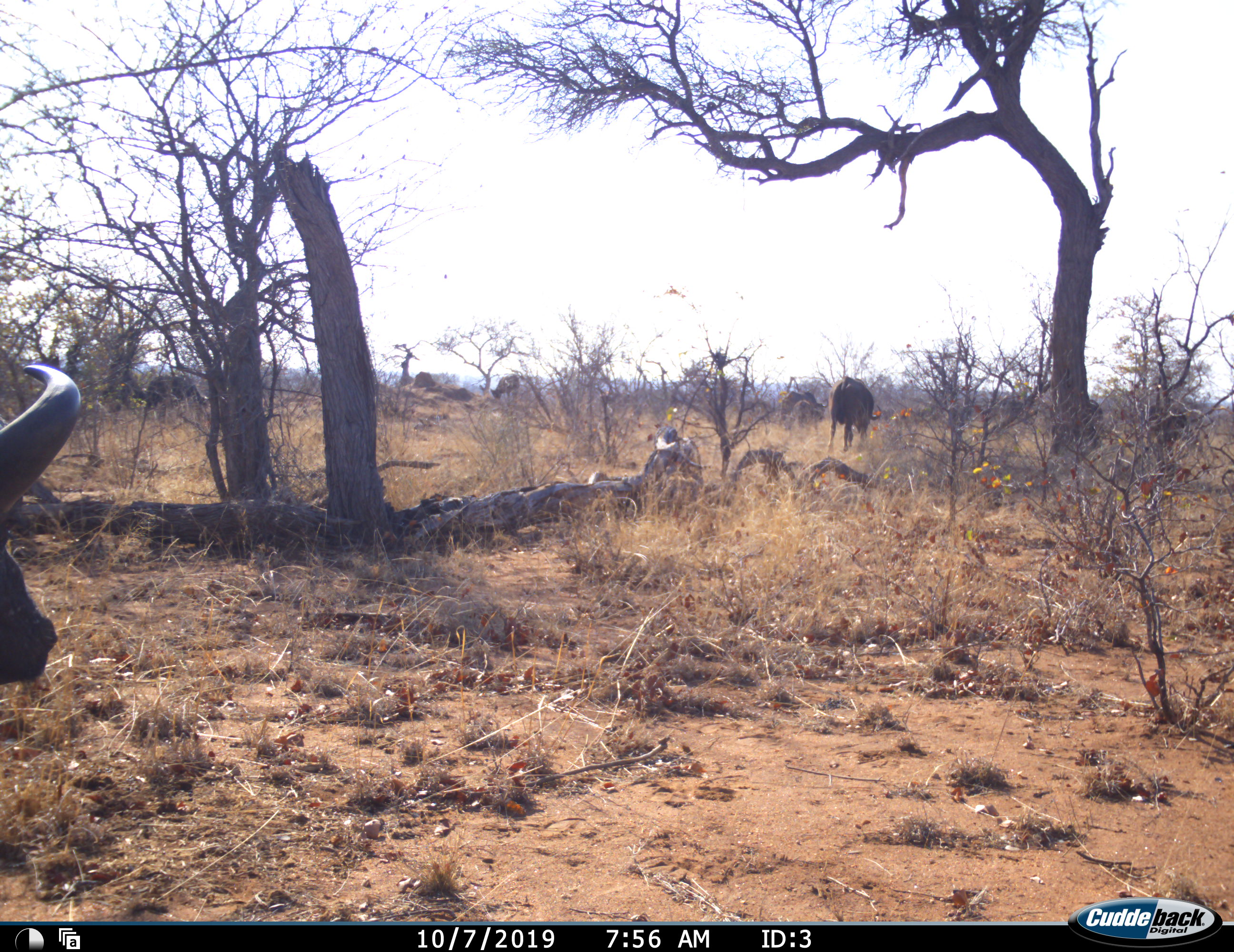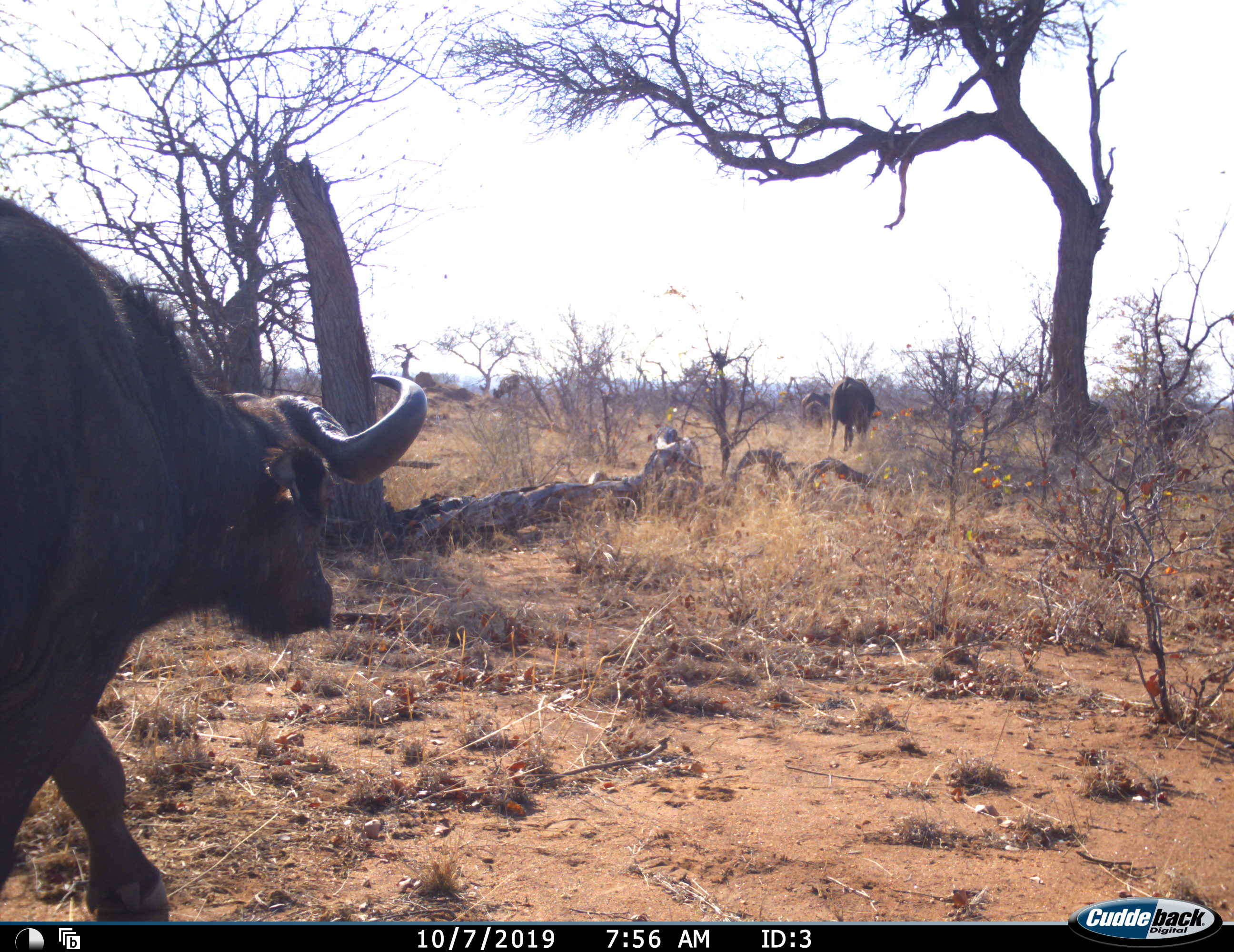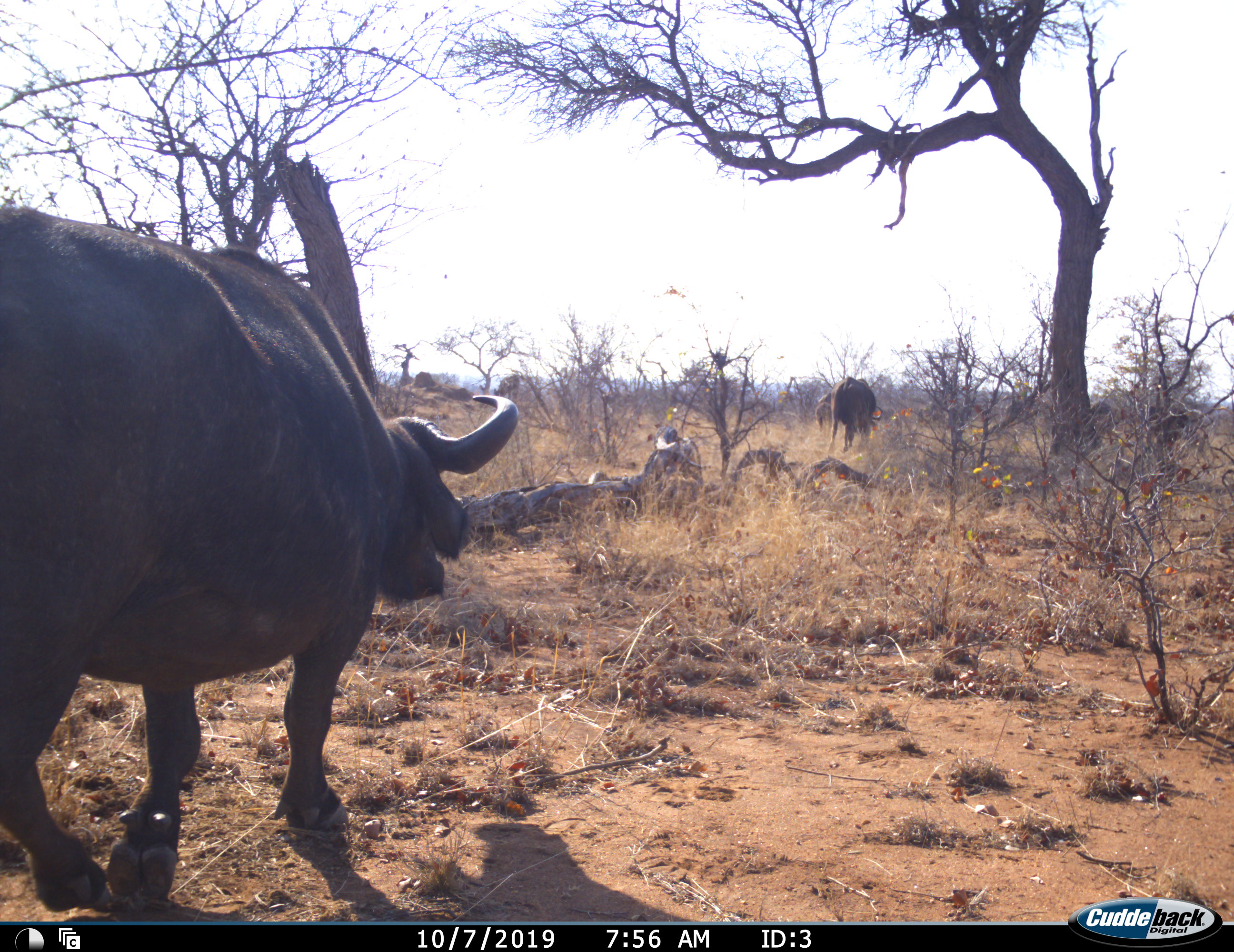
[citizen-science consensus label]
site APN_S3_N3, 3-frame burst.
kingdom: Animalia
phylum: Chordata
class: Mammalia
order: Artiodactyla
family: Bovidae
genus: Syncerus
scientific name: Syncerus caffer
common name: african buffalo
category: buffalo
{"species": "buffalo (african buffalo) (Syncerus caffer)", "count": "7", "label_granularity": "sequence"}